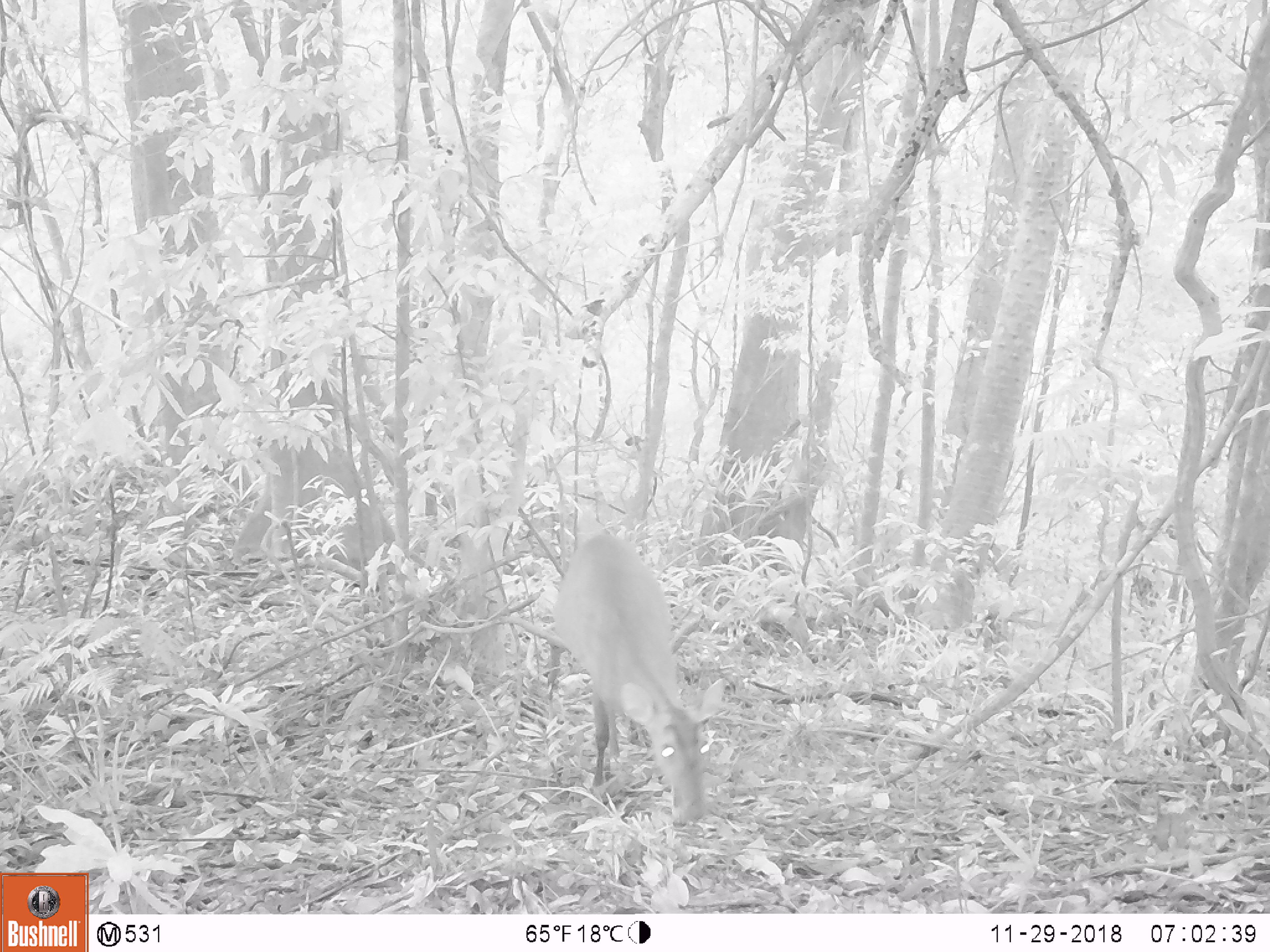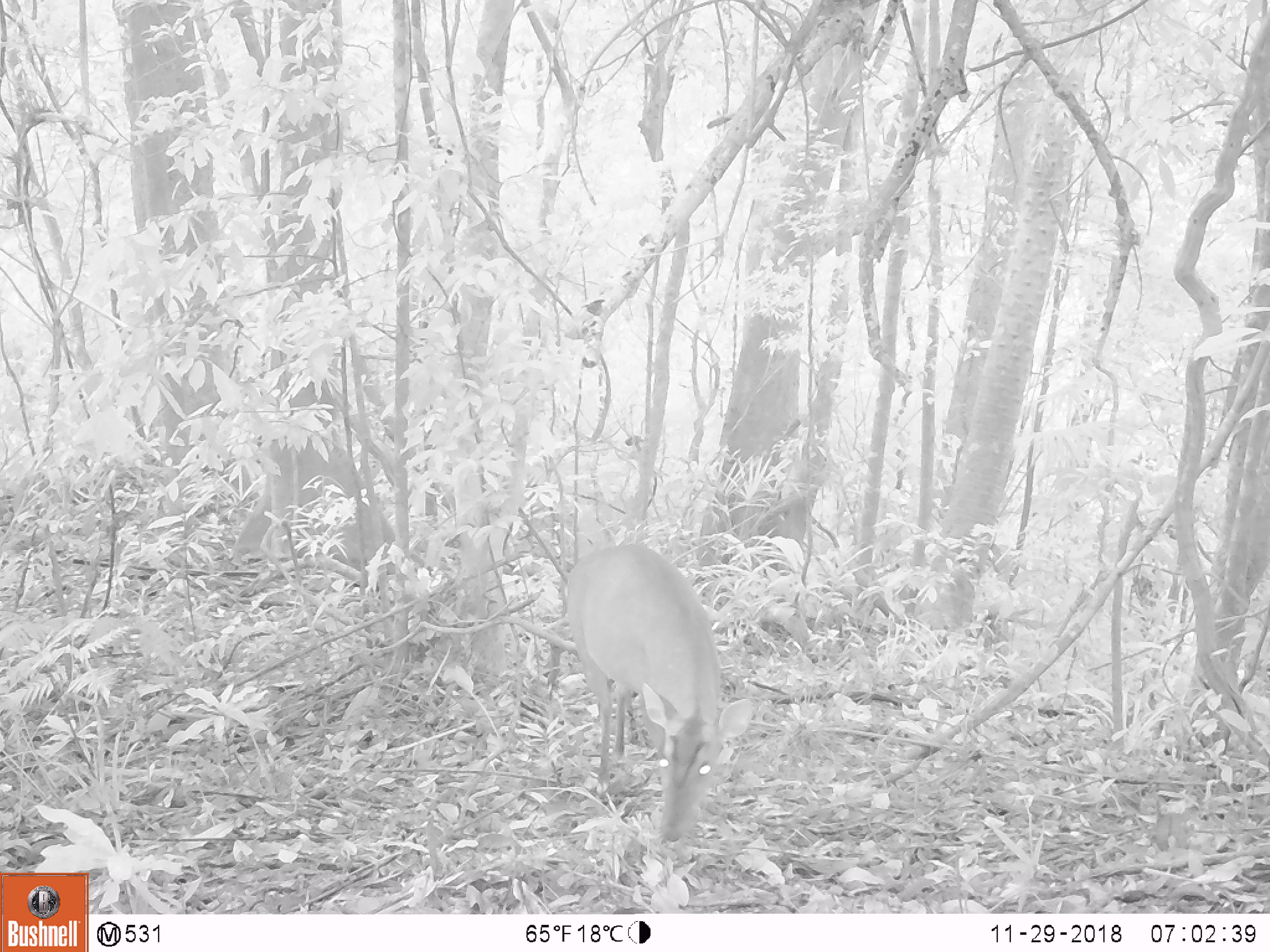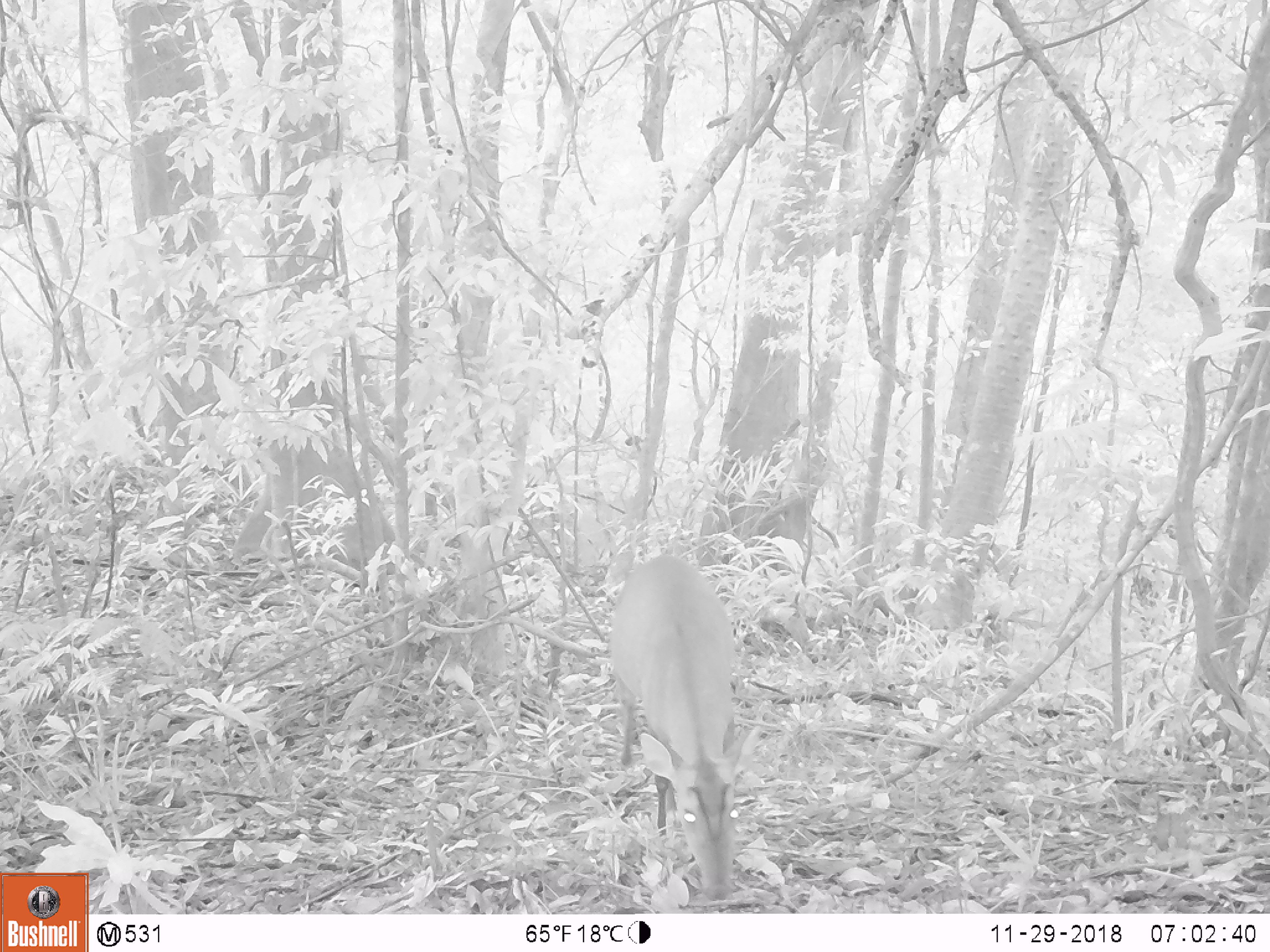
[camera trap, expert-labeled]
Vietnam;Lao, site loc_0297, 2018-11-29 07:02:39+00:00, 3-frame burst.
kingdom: Animalia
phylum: Chordata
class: Mammalia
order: Artiodactyla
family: Cervidae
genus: Muntiacus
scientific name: Muntiacus vuquangensis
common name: large-antlered muntjac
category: large antlered muntjac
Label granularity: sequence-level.